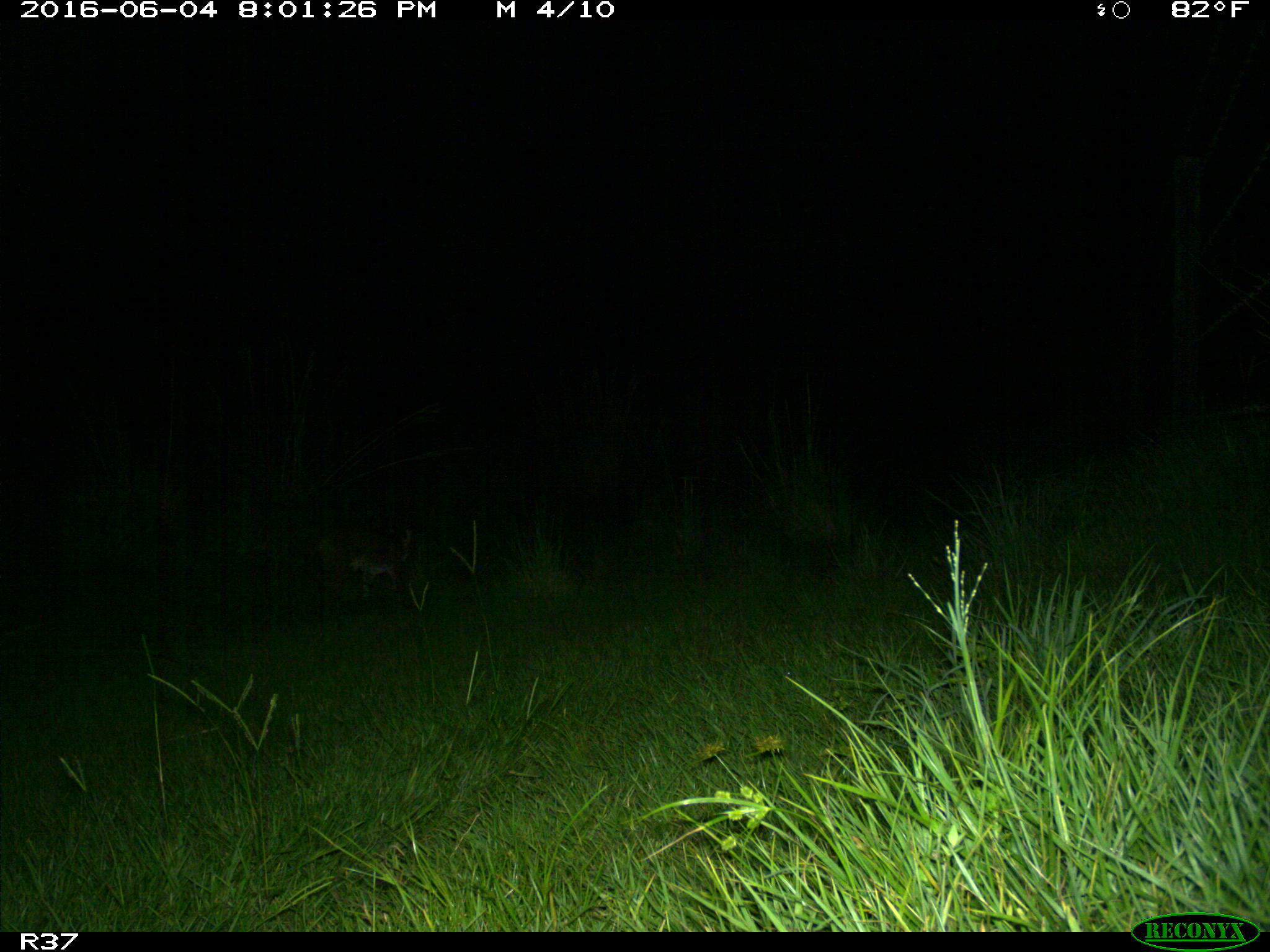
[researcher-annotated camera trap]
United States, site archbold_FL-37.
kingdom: Animalia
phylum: Chordata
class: Mammalia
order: Carnivora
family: Felidae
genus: Lynx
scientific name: Lynx rufus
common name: bobcat